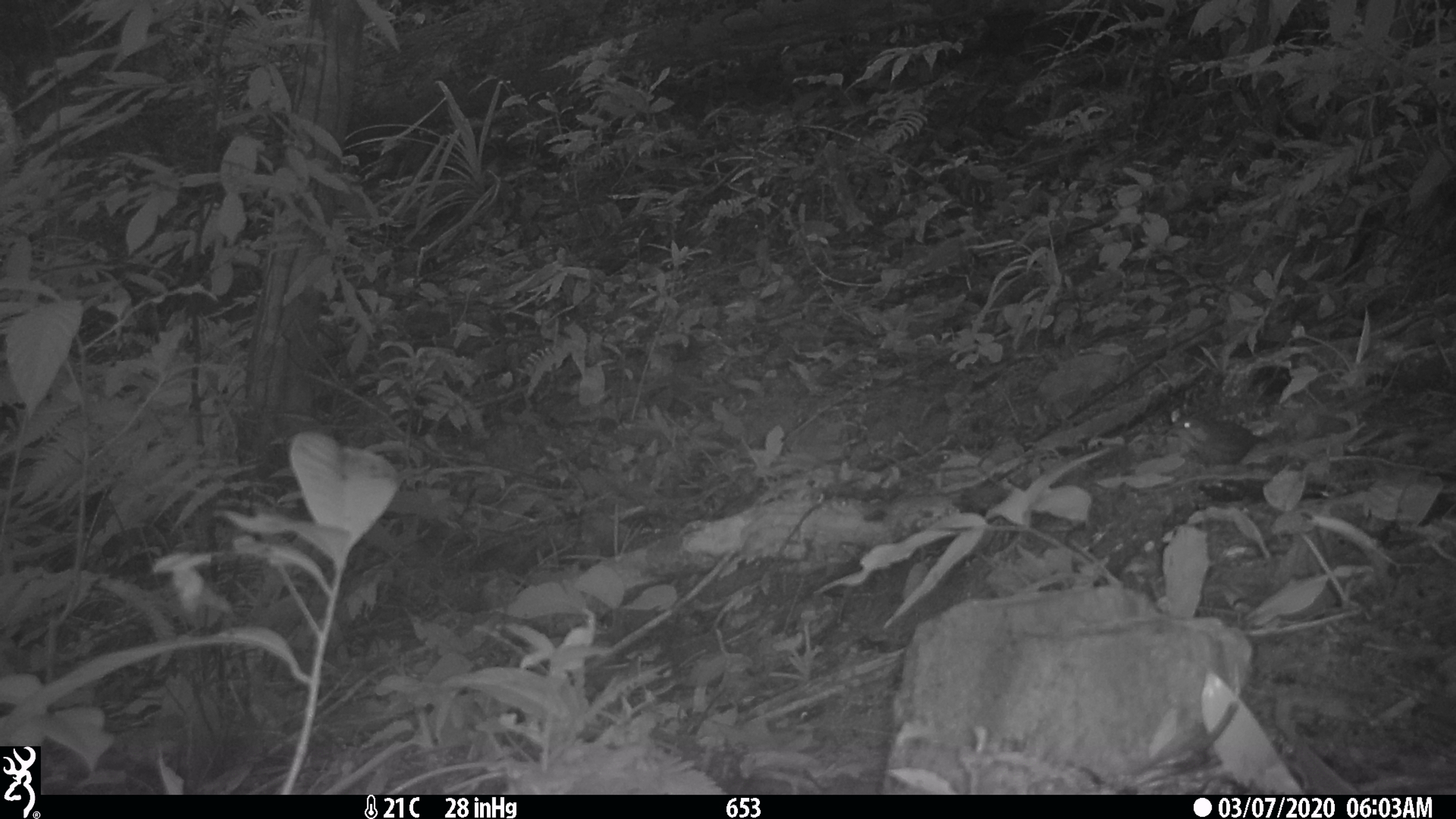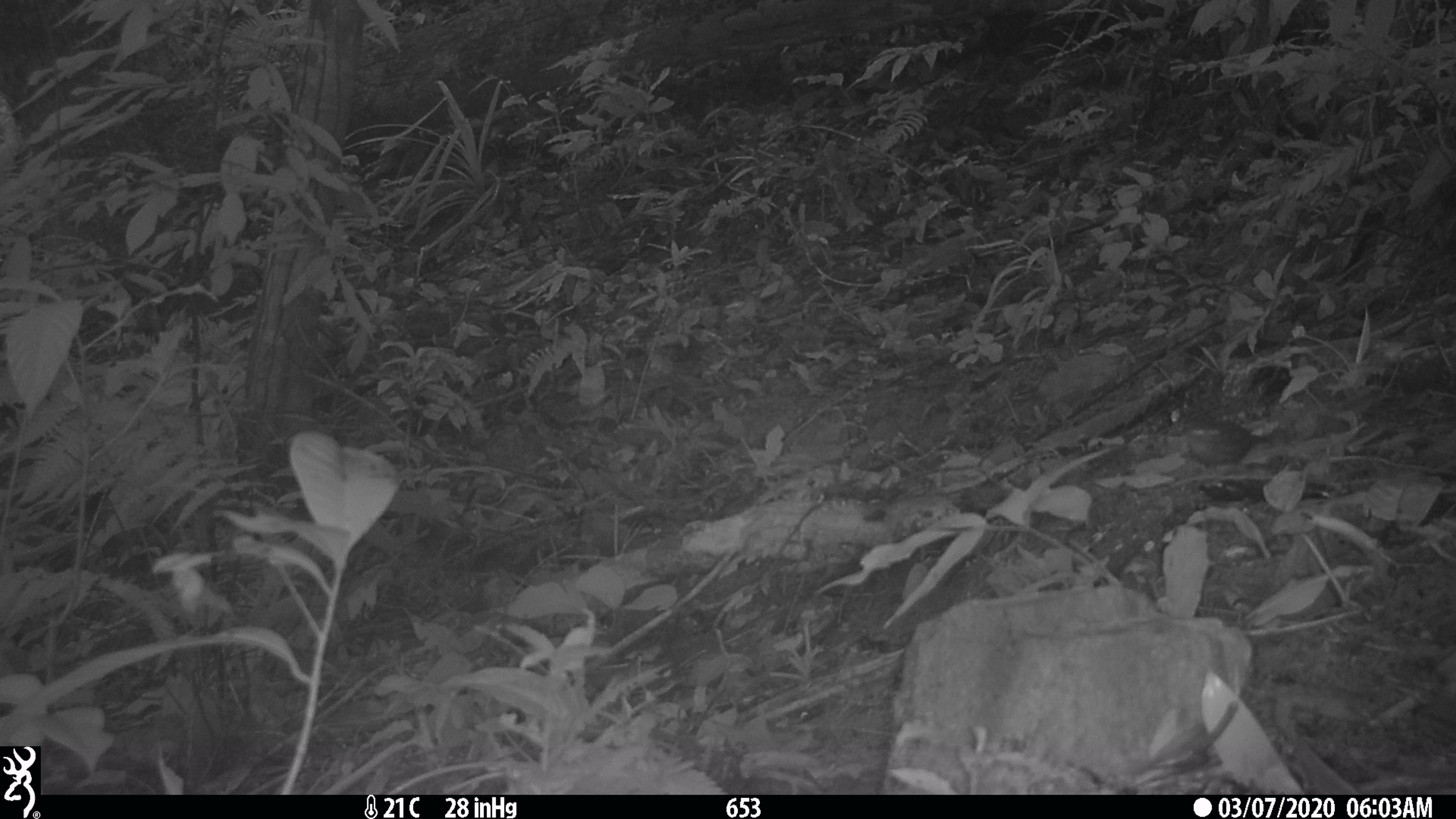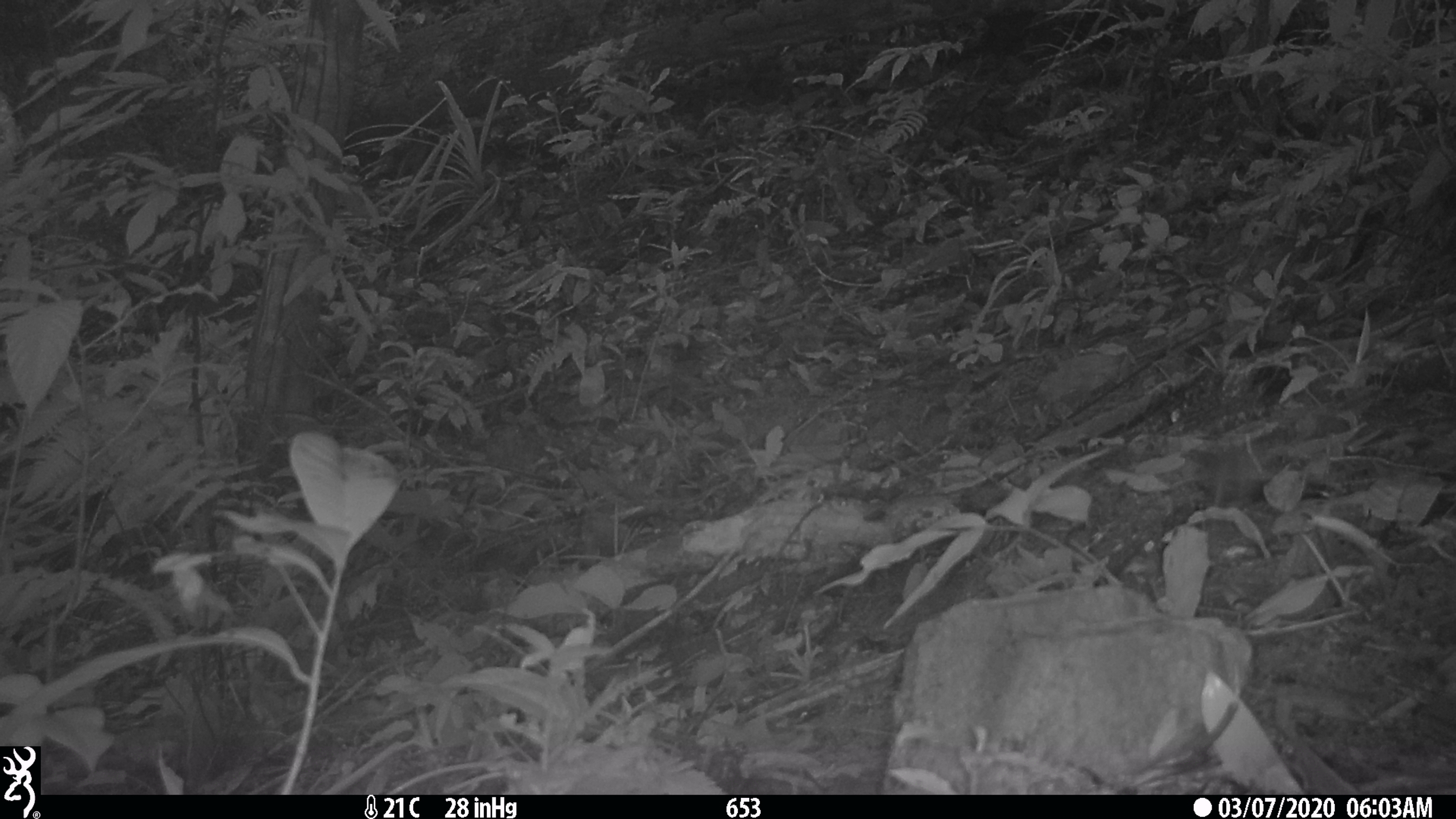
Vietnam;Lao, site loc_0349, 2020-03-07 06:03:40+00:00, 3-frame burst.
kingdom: Animalia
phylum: Chordata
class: Aves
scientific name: Aves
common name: bird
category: unidentified bird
Unidentified bird (bird) (Aves). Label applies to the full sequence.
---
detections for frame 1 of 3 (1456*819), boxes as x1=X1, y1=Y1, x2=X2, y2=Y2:
unidentified bird: x1=1151, y1=413, x2=1274, y2=470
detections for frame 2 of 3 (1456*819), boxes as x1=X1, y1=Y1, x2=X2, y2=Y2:
unidentified bird: x1=1170, y1=403, x2=1270, y2=474